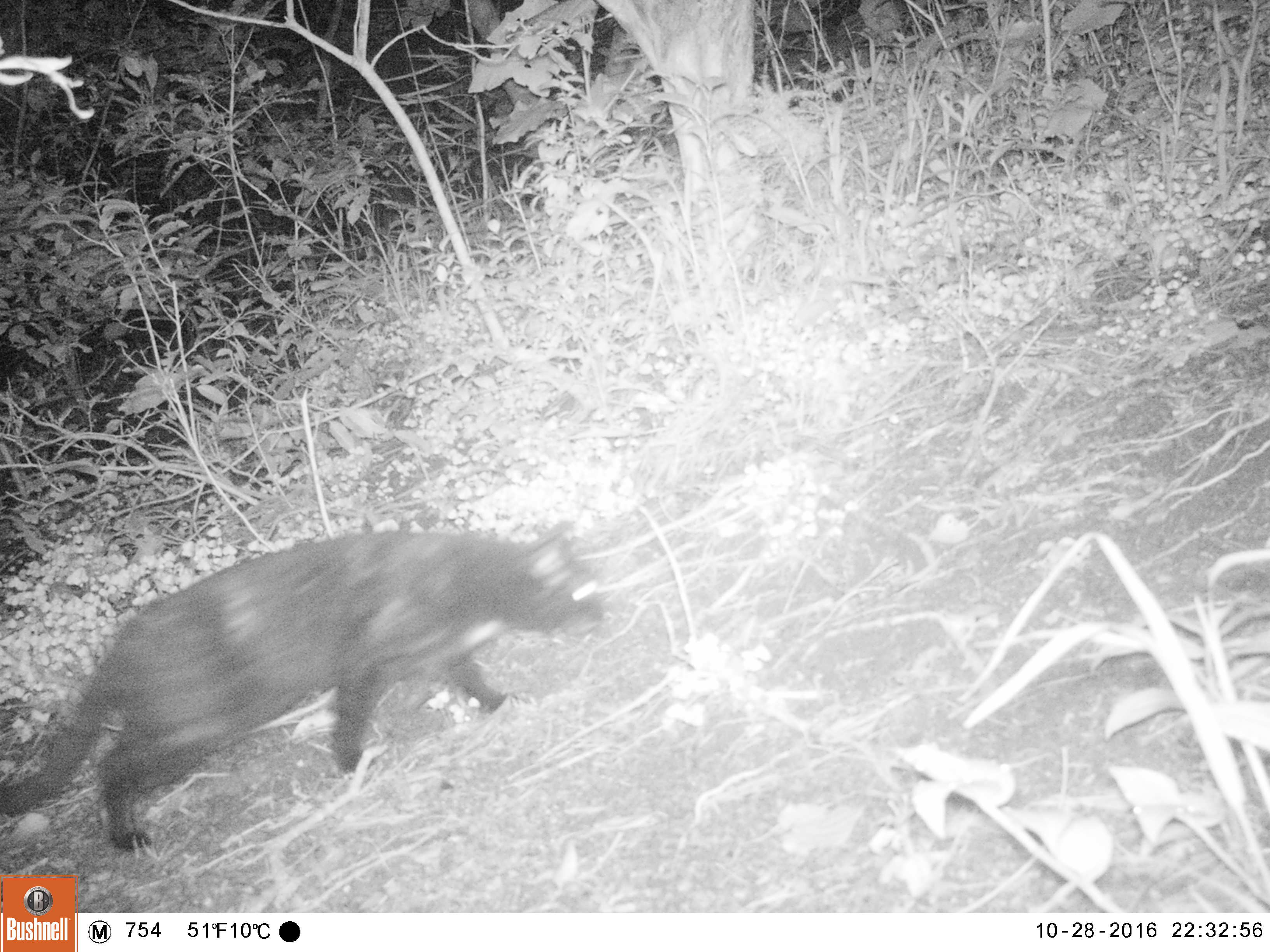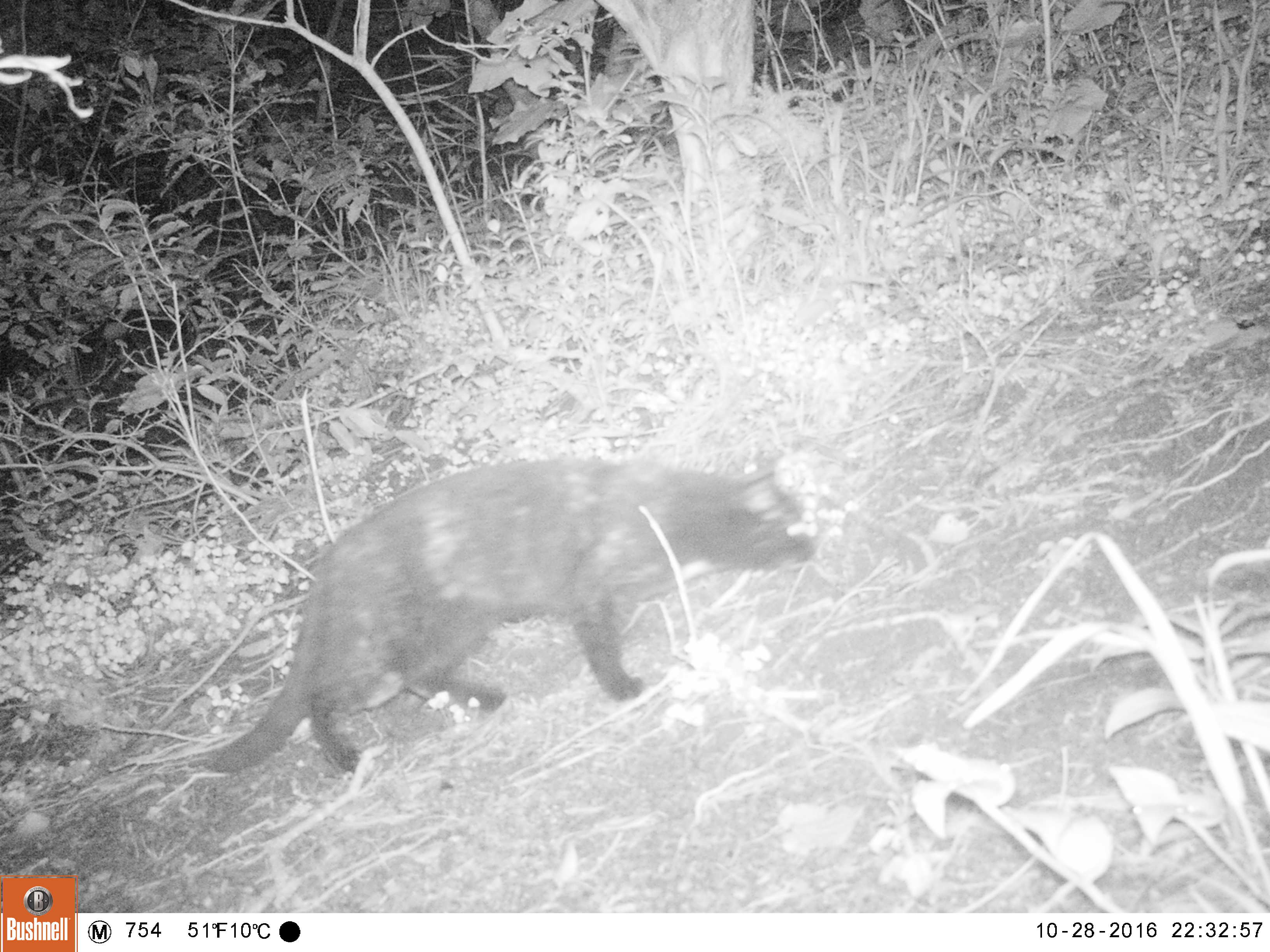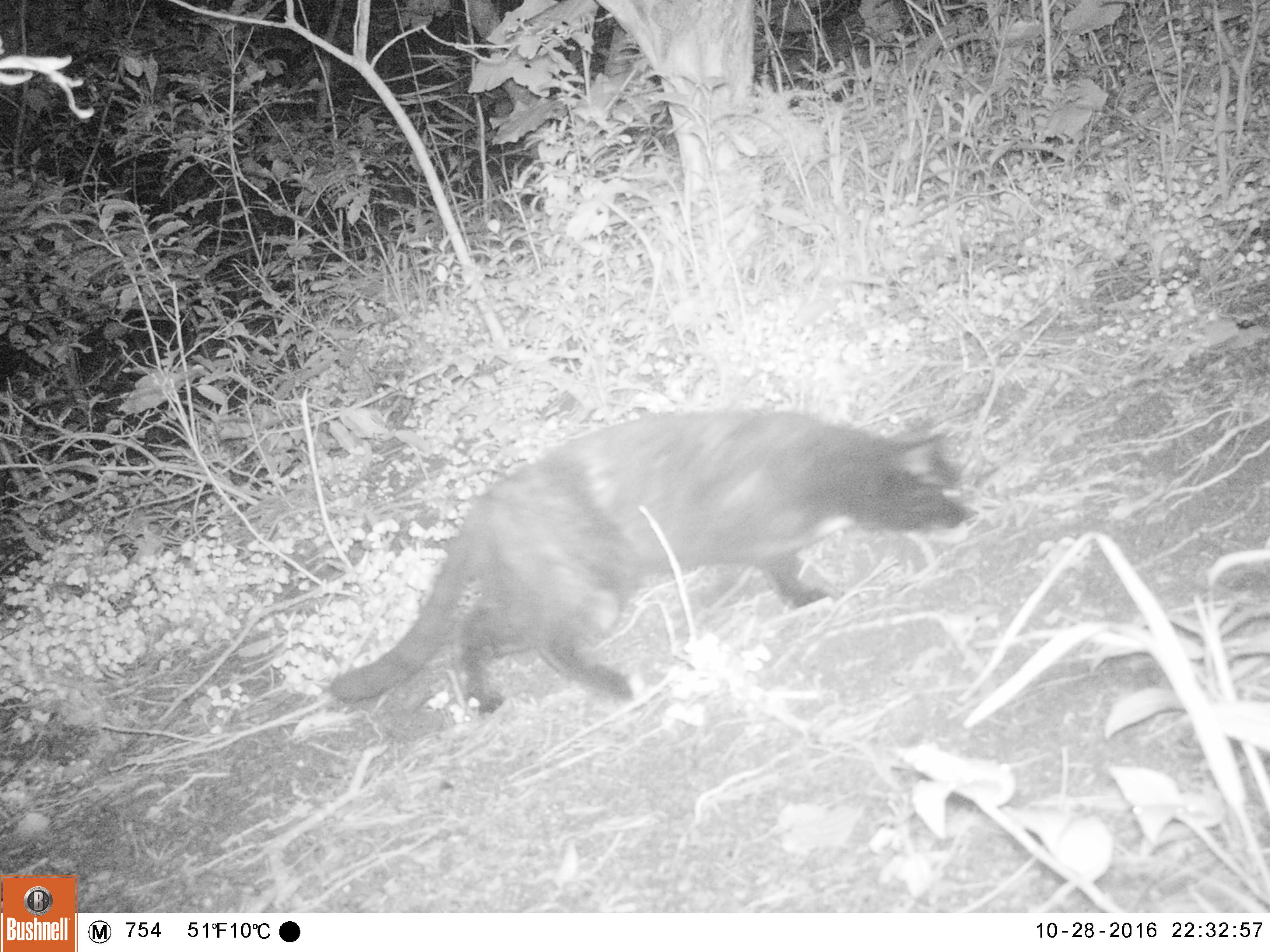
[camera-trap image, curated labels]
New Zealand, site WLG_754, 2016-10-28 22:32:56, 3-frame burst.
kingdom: Animalia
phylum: Chordata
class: Mammalia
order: Carnivora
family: Felidae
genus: Felis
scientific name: Felis catus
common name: domestic cat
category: cat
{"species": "cat (domestic cat) (Felis catus)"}